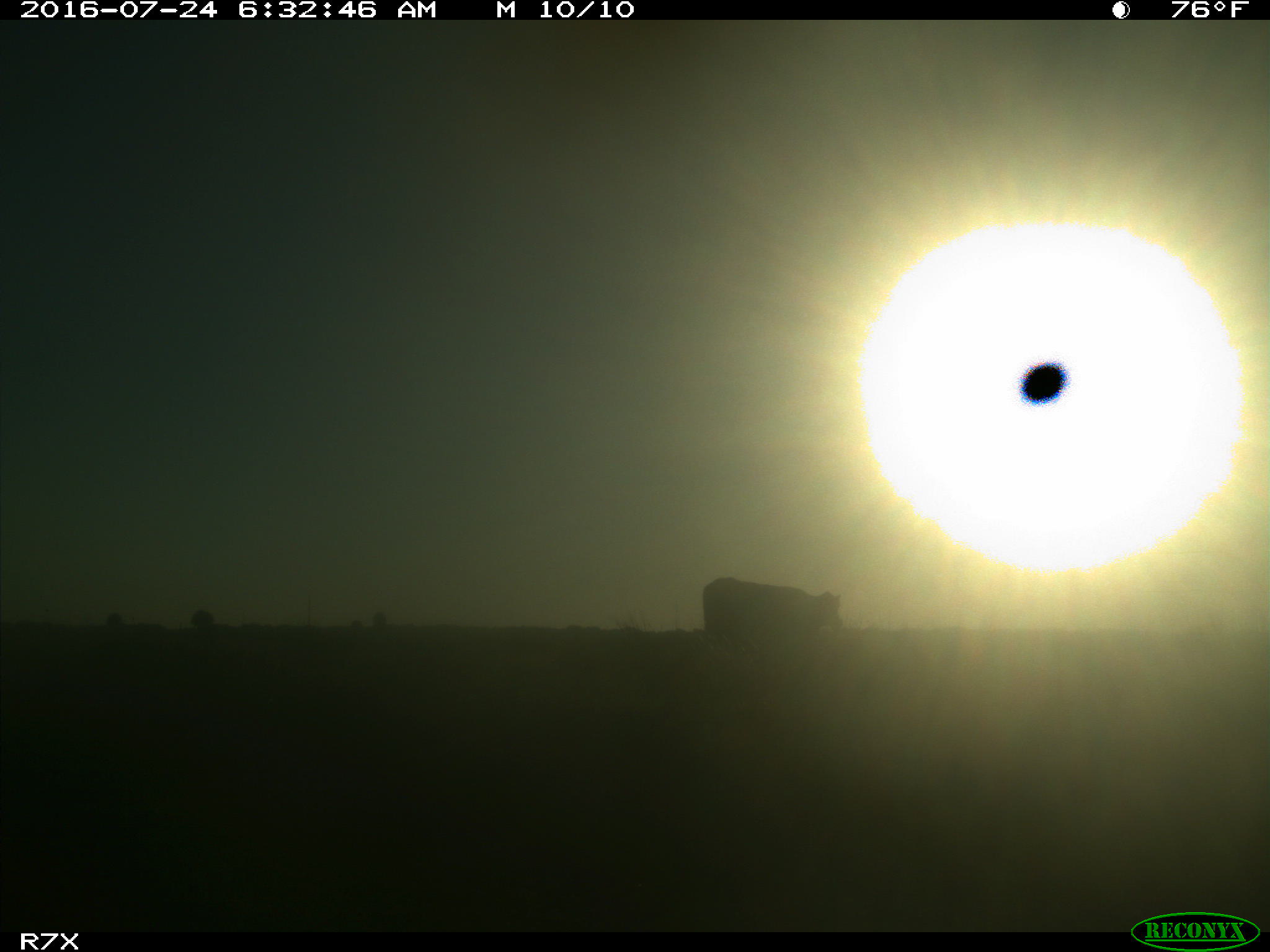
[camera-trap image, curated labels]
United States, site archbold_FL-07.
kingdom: Animalia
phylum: Chordata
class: Mammalia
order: Artiodactyla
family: Bovidae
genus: Bos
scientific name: Bos taurus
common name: domestic cow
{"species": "Bos taurus (domestic cow)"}